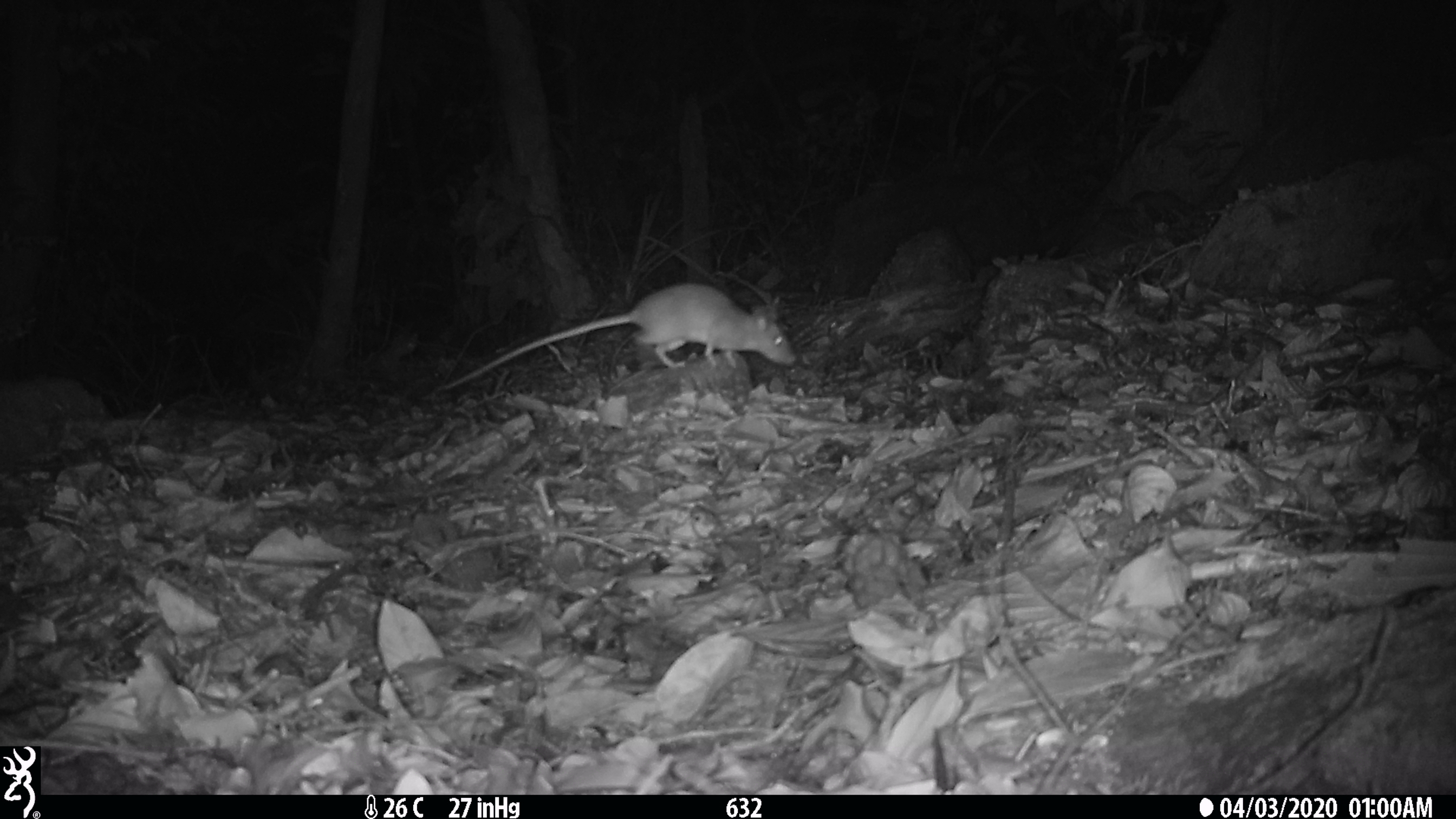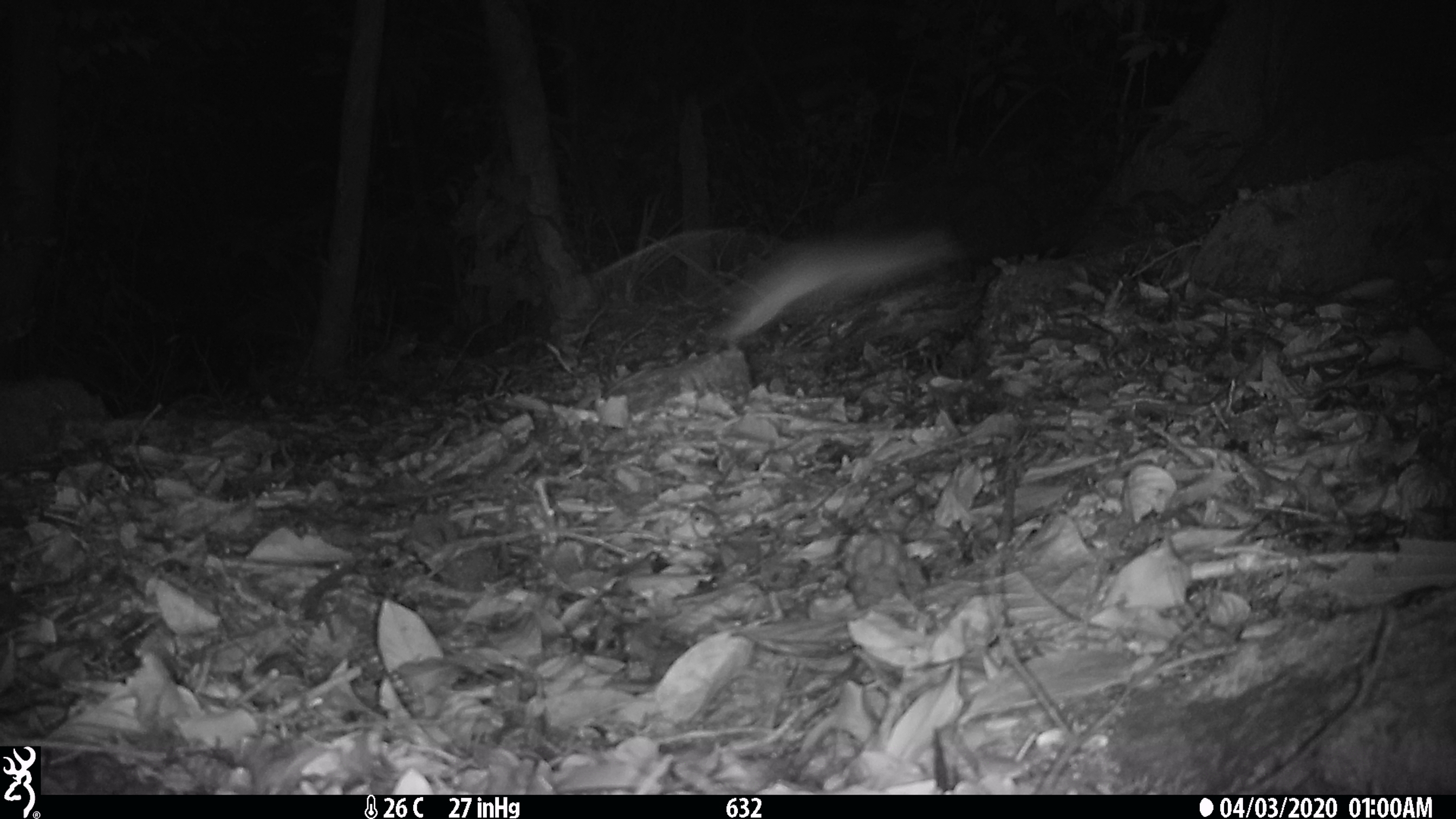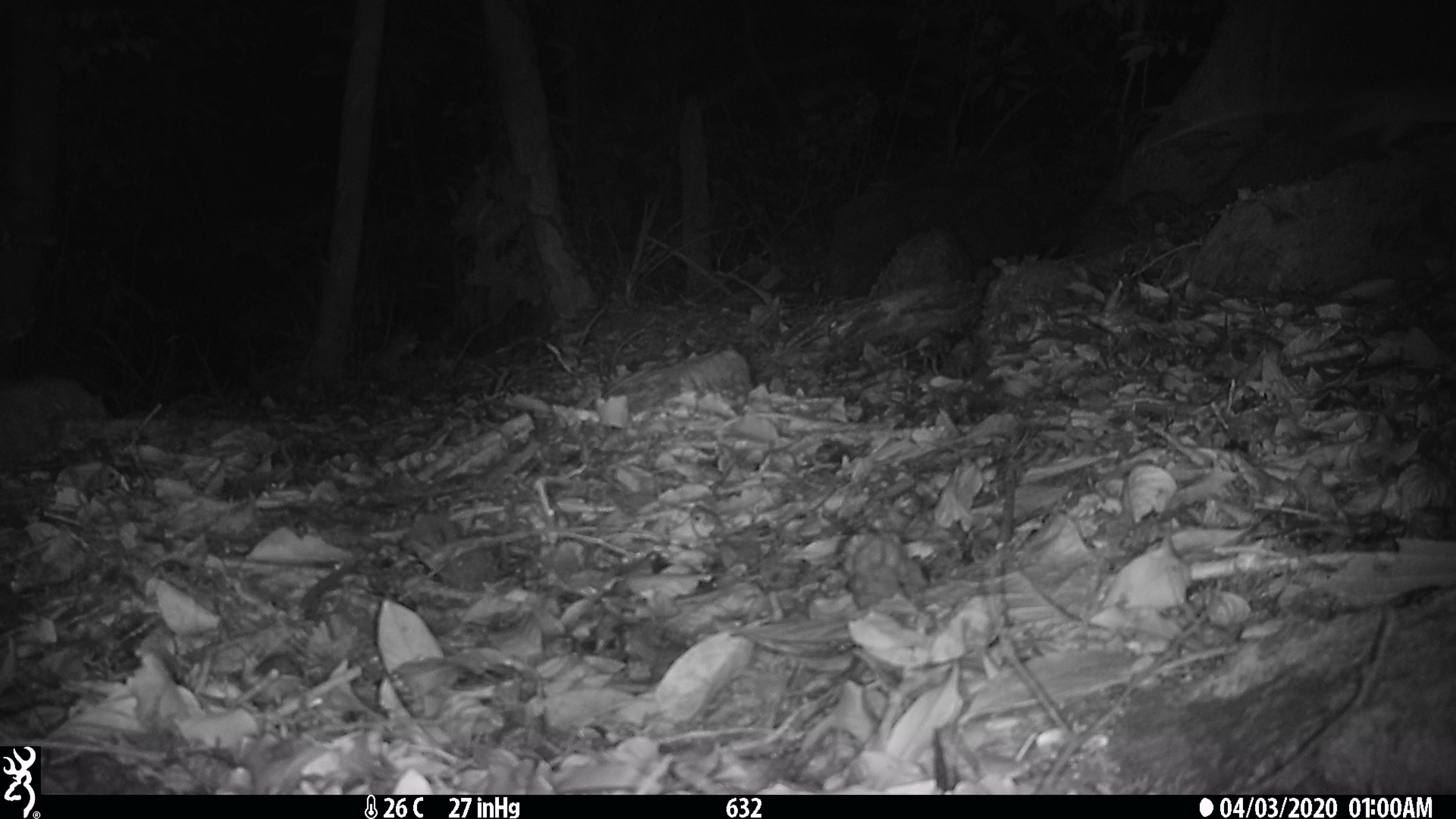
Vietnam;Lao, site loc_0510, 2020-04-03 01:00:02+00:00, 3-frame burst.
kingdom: Animalia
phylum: Chordata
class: Mammalia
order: Rodentia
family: Muridae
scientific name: Muridae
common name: old-world mice and rats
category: unidentified murid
Unidentified murid (old-world mice and rats) (Muridae). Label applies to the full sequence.